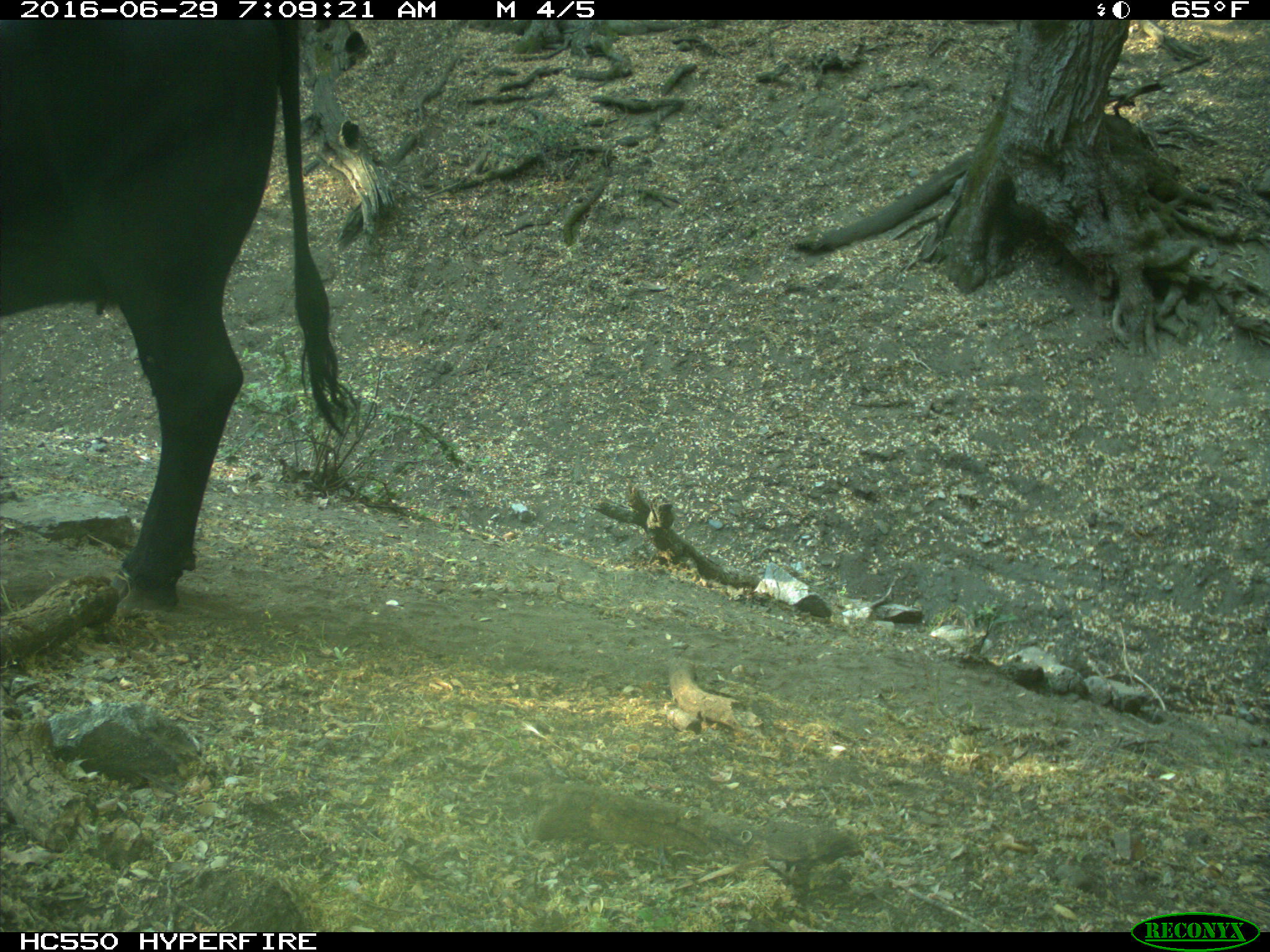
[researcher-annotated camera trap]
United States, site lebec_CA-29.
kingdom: Animalia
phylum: Chordata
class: Mammalia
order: Artiodactyla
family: Bovidae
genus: Bos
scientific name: Bos taurus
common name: domestic cow